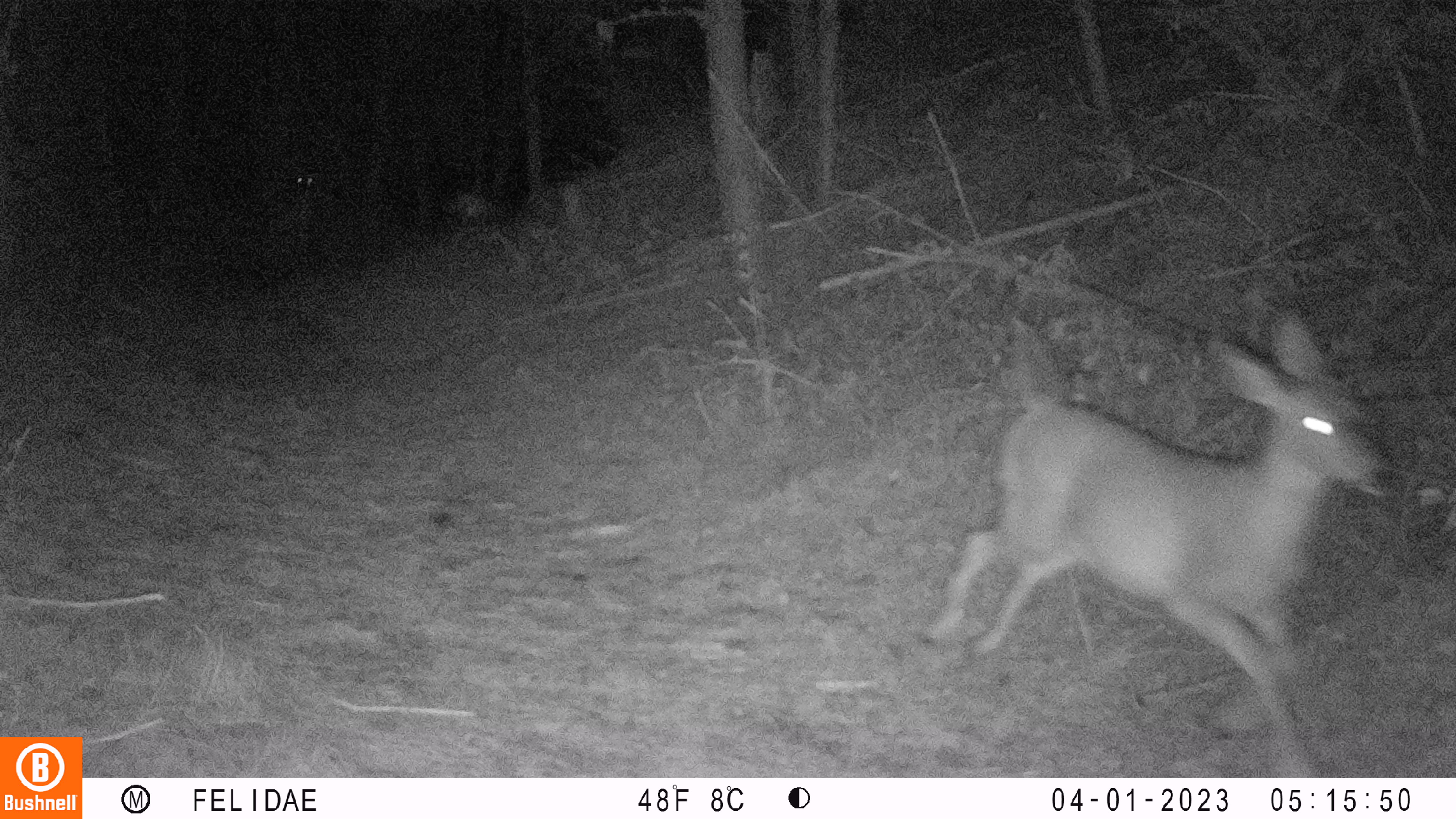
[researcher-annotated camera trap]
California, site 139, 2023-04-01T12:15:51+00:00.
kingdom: Animalia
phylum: Chordata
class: Mammalia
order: Artiodactyla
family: Cervidae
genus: Odocoileus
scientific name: Odocoileus hemionus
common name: mule deer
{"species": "mule deer (Odocoileus hemionus)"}